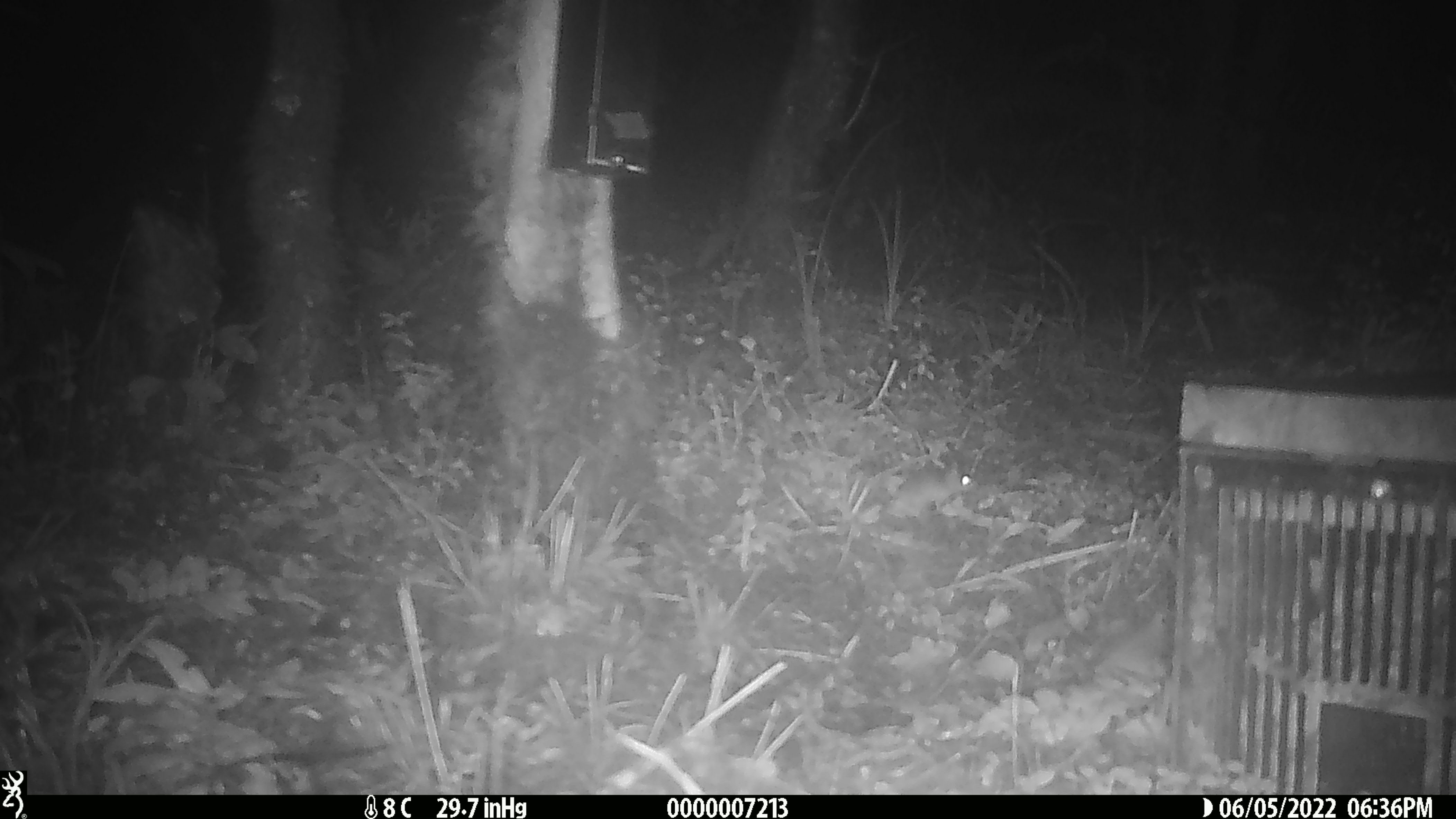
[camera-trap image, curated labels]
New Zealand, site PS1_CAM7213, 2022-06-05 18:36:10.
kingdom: Animalia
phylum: Chordata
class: Mammalia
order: Rodentia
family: Muridae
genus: Mus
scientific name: Mus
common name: mouse